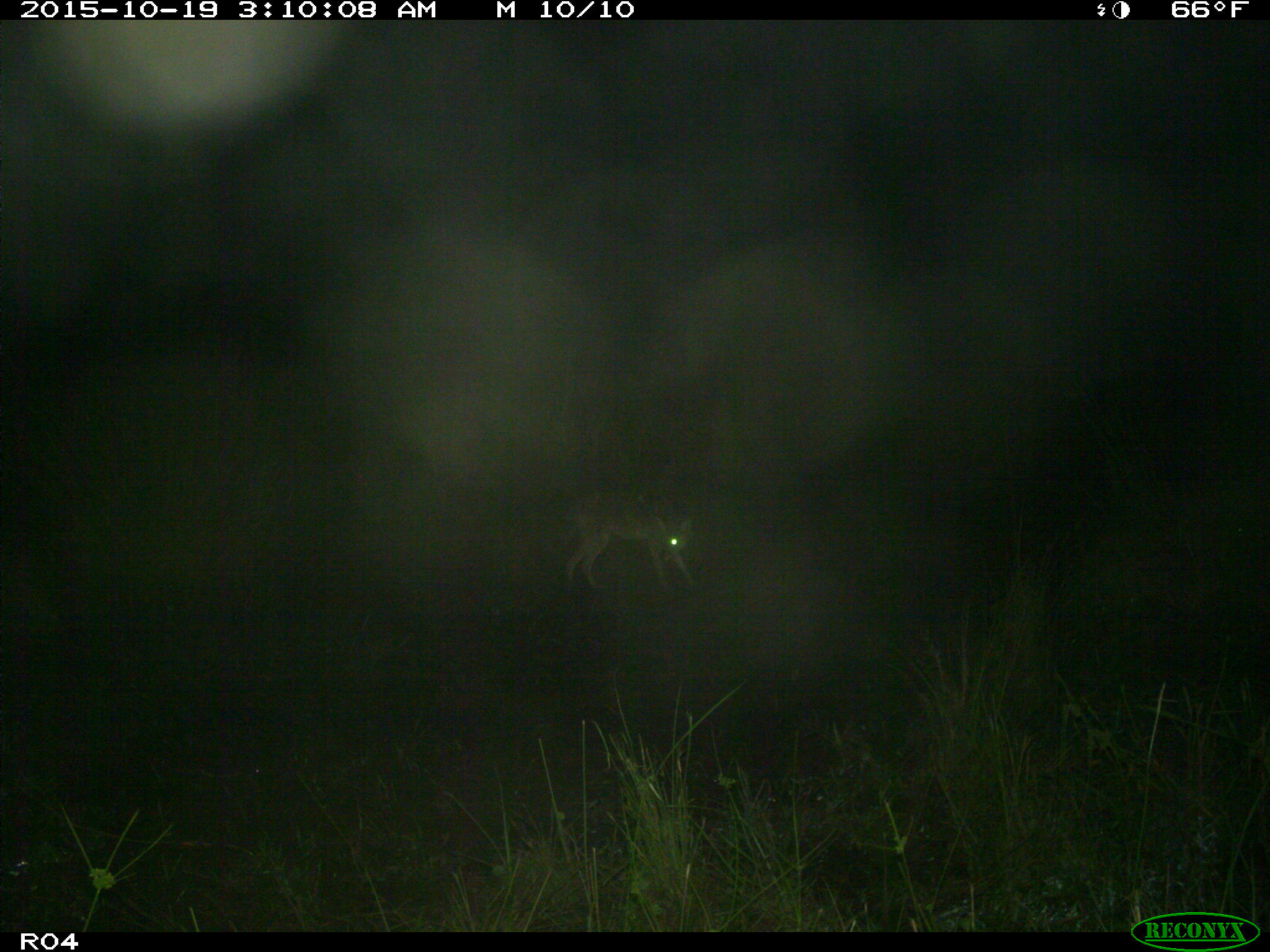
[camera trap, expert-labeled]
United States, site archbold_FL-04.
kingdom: Animalia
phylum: Chordata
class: Mammalia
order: Carnivora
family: Canidae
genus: Canis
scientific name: Canis latrans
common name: coyote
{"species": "Canis latrans (coyote)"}